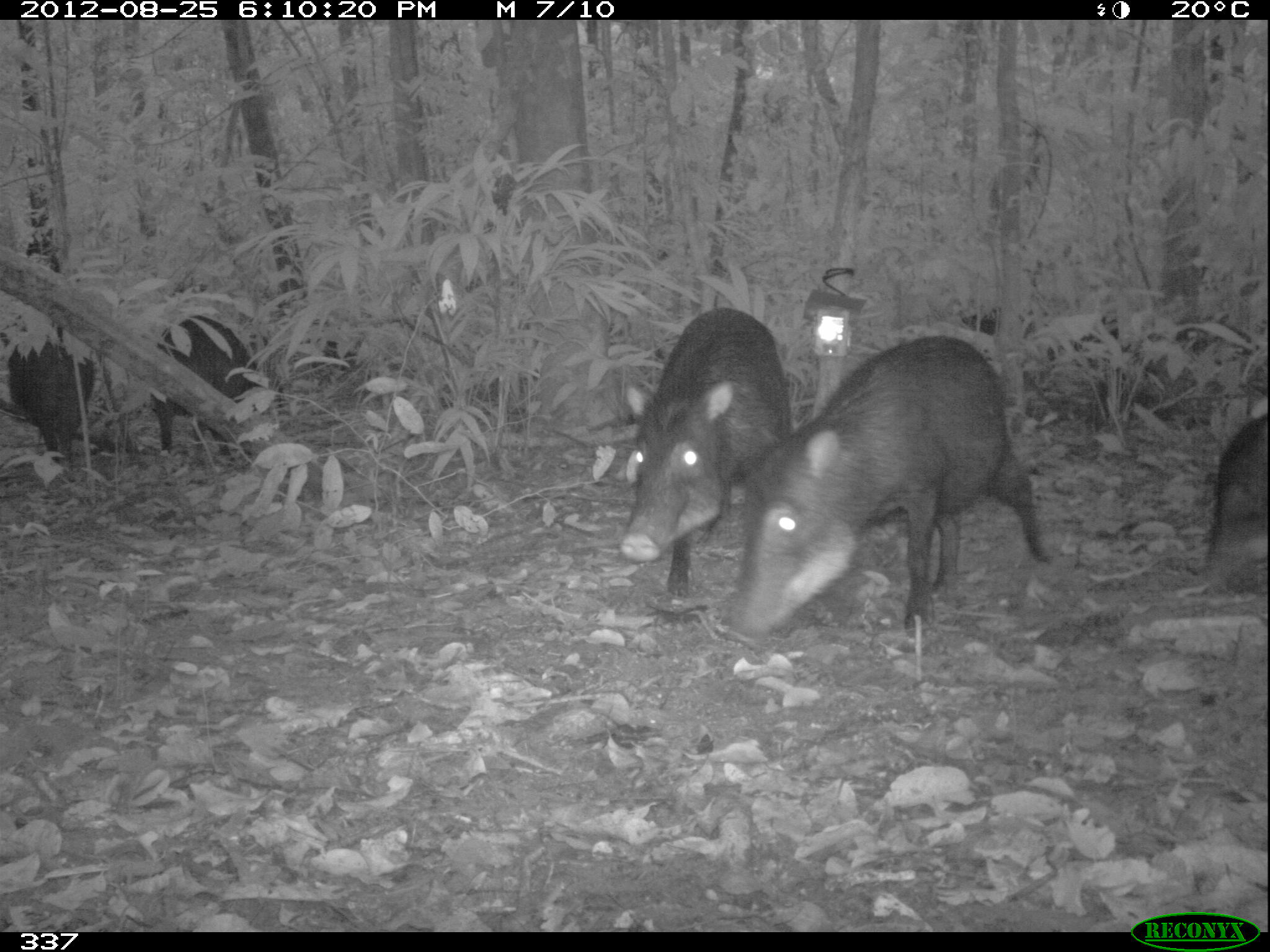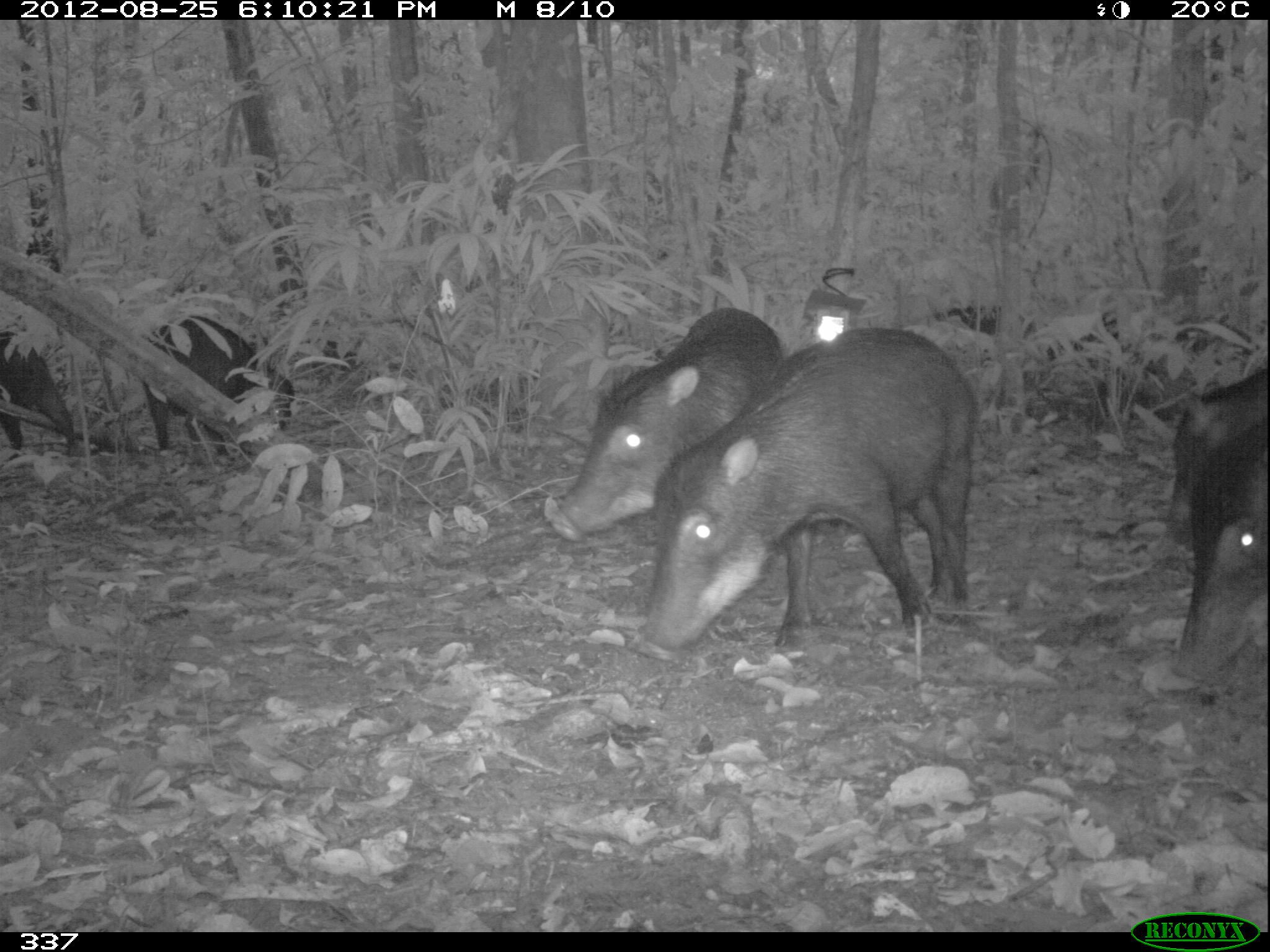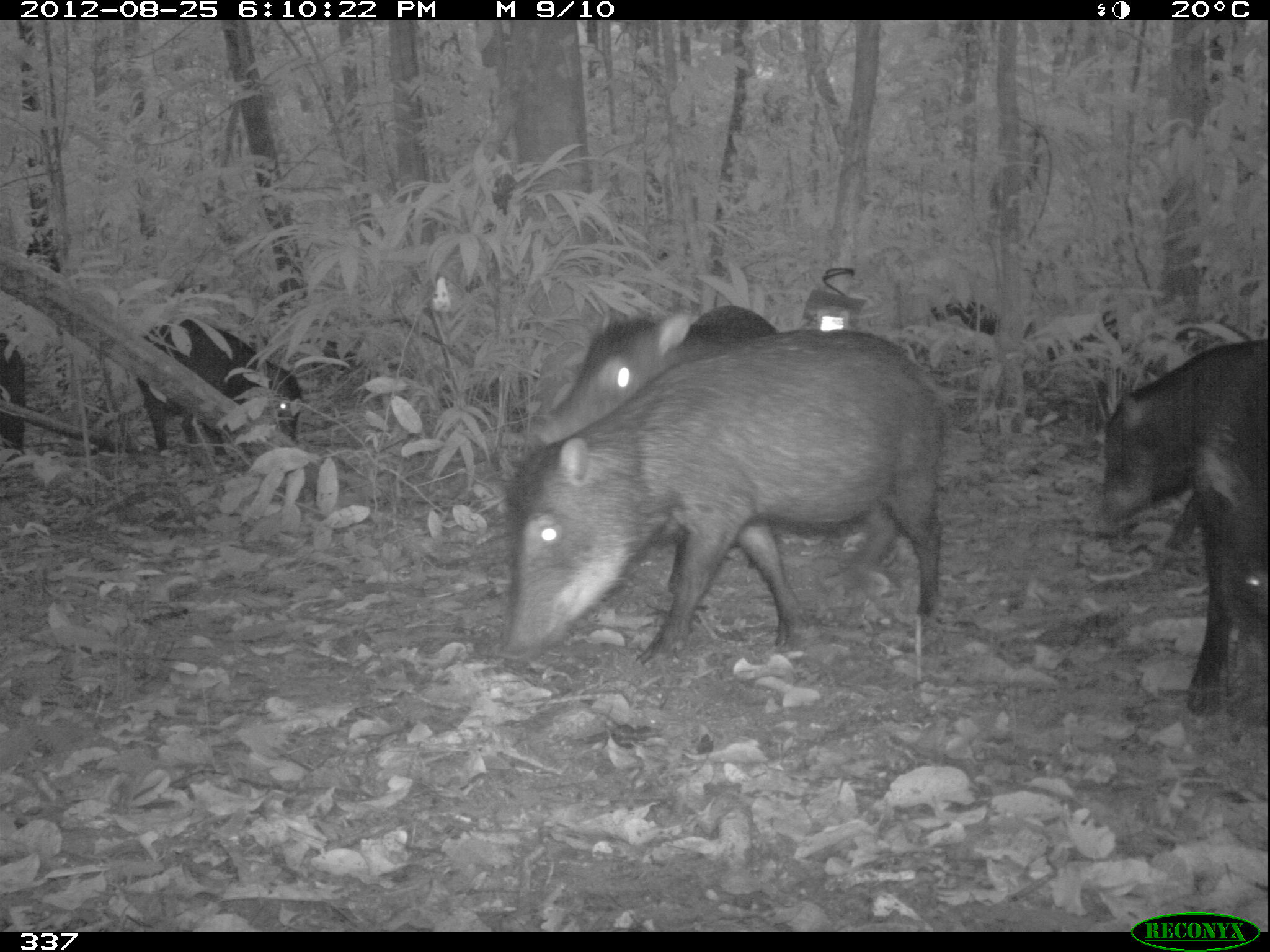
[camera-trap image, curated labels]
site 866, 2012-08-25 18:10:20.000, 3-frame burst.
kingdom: Animalia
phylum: Chordata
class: Mammalia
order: Artiodactyla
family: Tayassuidae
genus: Tayassu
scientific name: Tayassu pecari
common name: white-lipped peccary